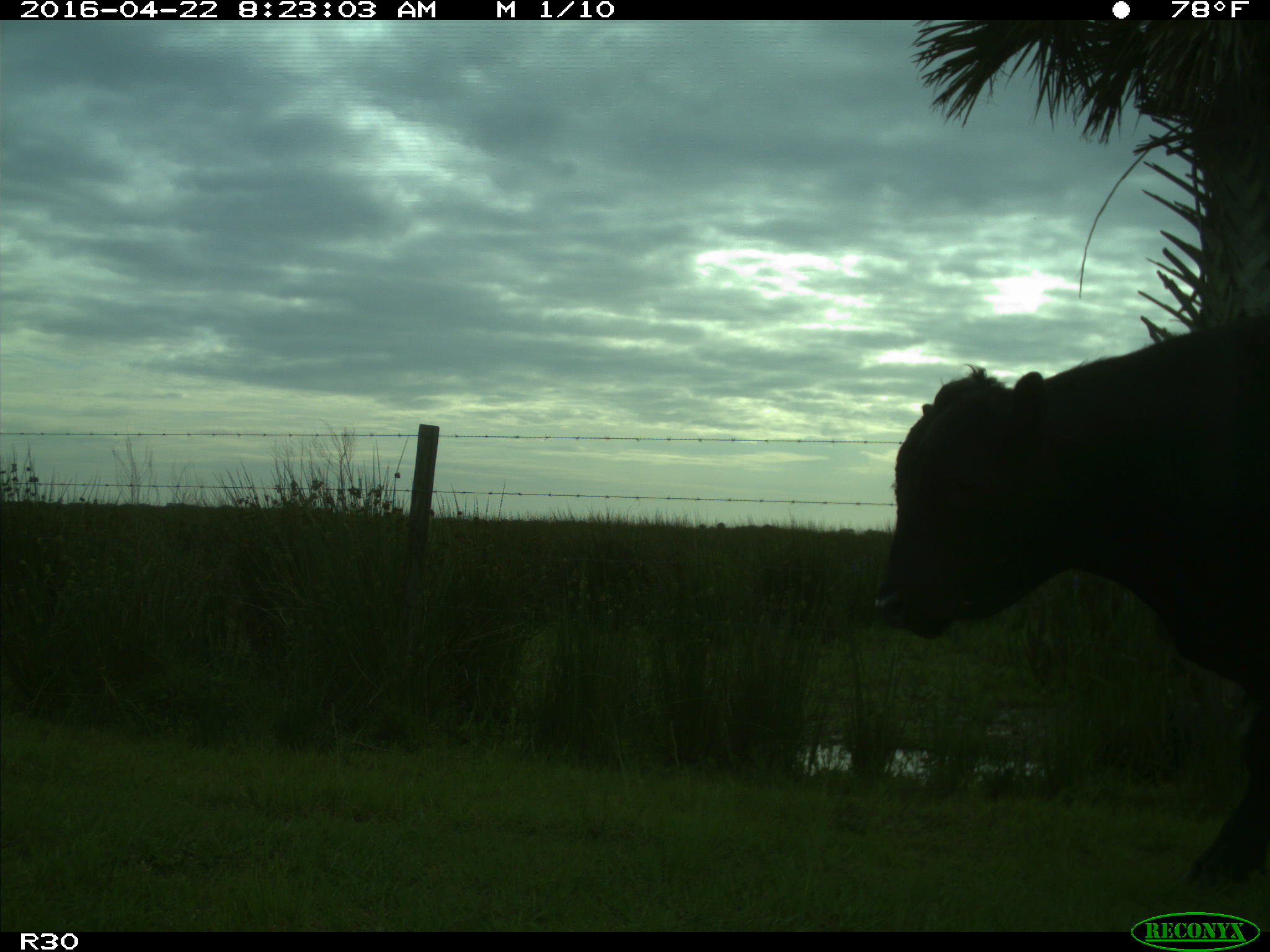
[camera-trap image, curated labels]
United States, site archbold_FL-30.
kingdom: Animalia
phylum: Chordata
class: Mammalia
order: Artiodactyla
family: Bovidae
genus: Bos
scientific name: Bos taurus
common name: domestic cow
Bos taurus (domestic cow).